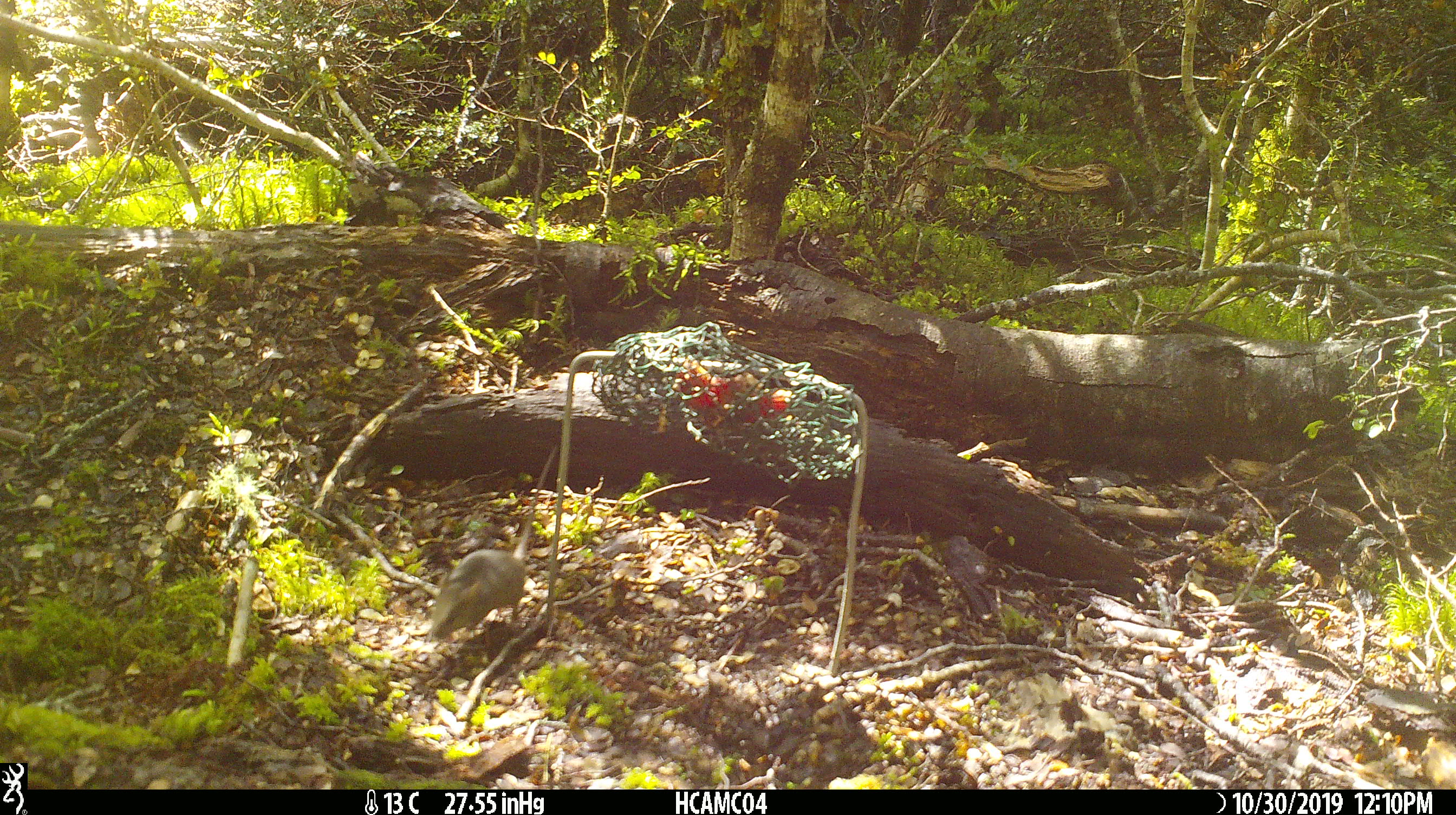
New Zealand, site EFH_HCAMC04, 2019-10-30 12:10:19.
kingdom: Animalia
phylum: Chordata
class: Mammalia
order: Rodentia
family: Muridae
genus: Mus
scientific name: Mus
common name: mouse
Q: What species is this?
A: Mouse (Mus).